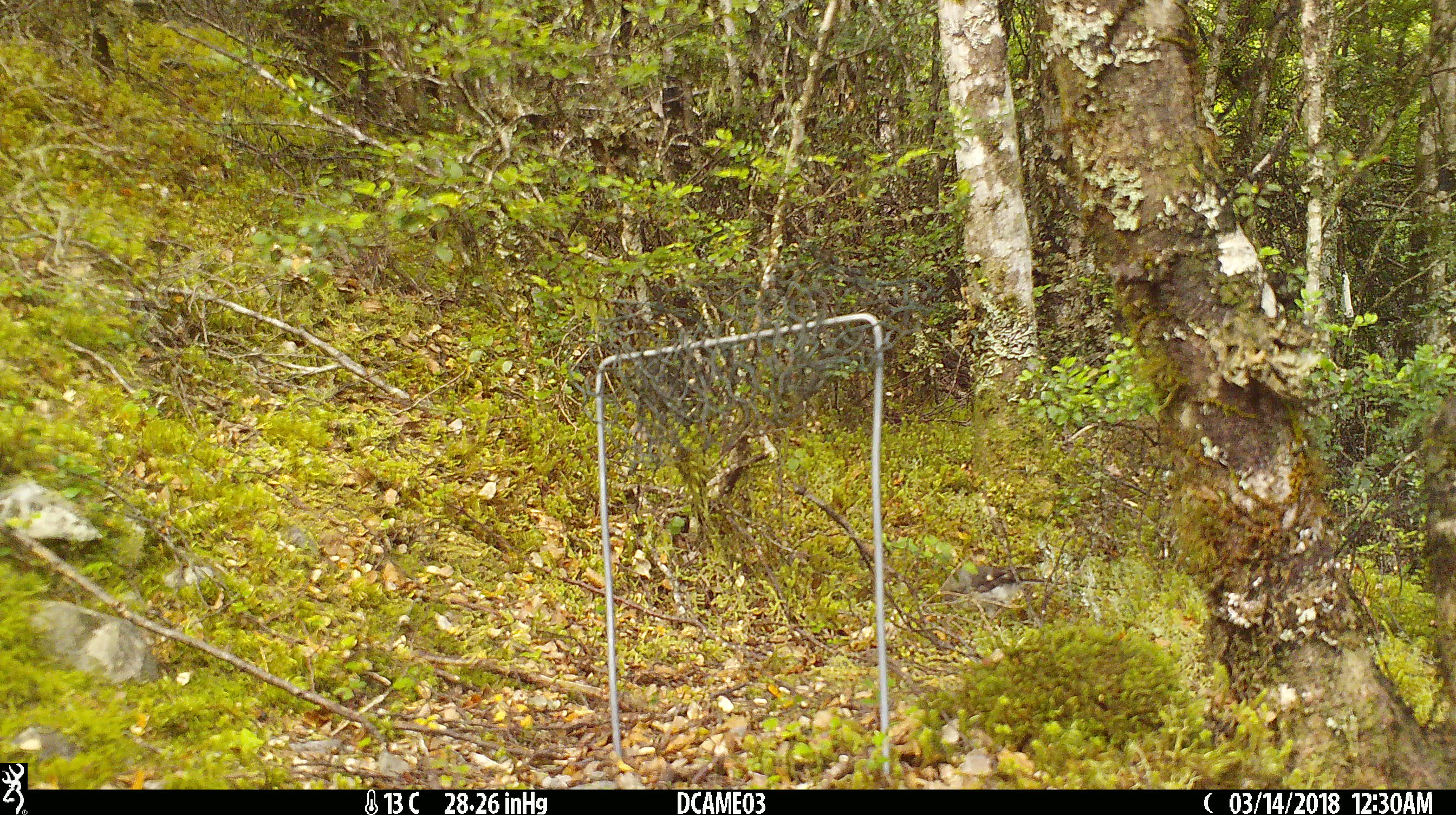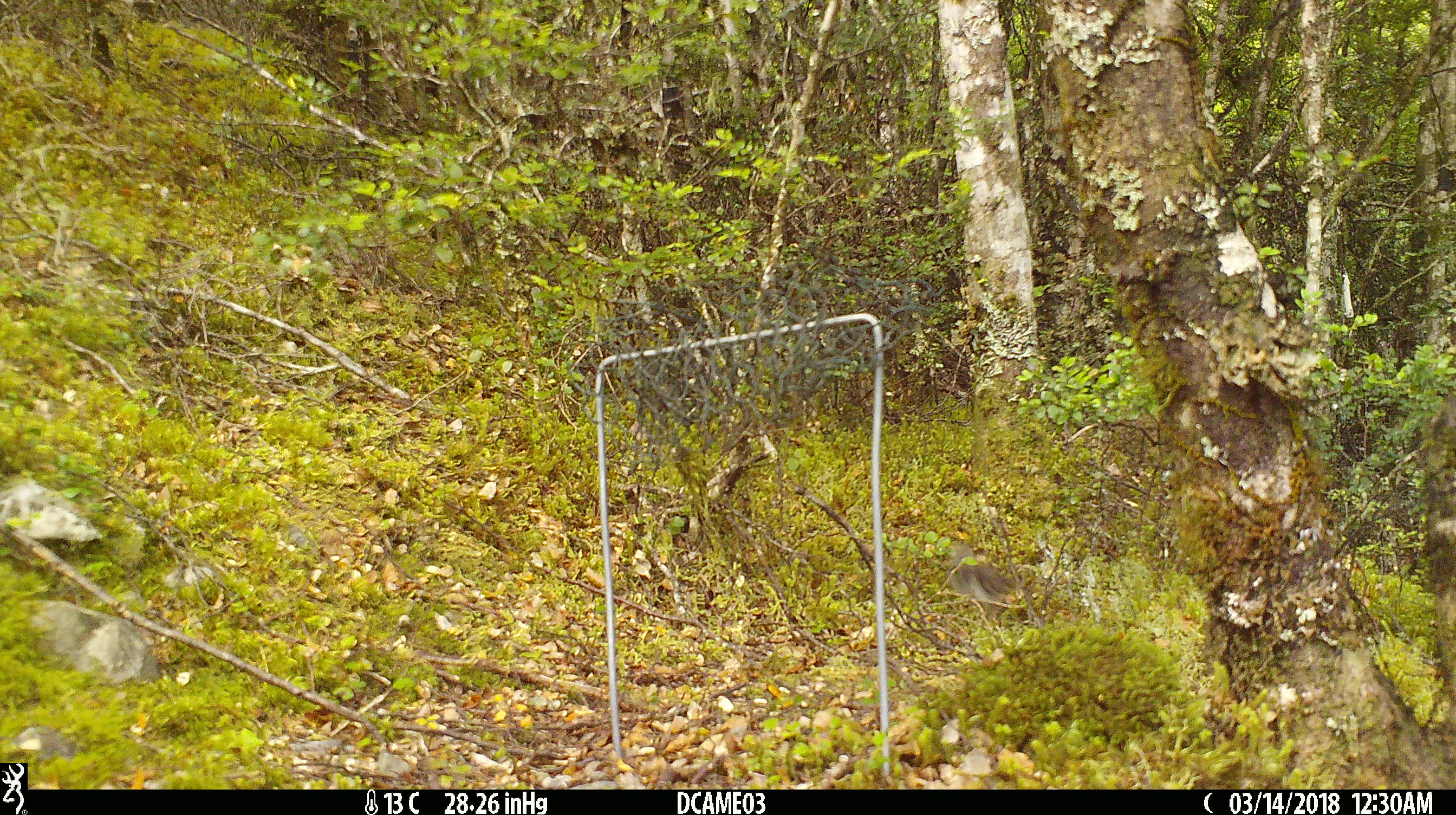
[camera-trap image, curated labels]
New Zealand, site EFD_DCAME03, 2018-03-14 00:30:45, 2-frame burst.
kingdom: Animalia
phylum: Chordata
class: Aves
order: Passeriformes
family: Petroicidae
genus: Petroica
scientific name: Petroica macrocephala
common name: tomtit